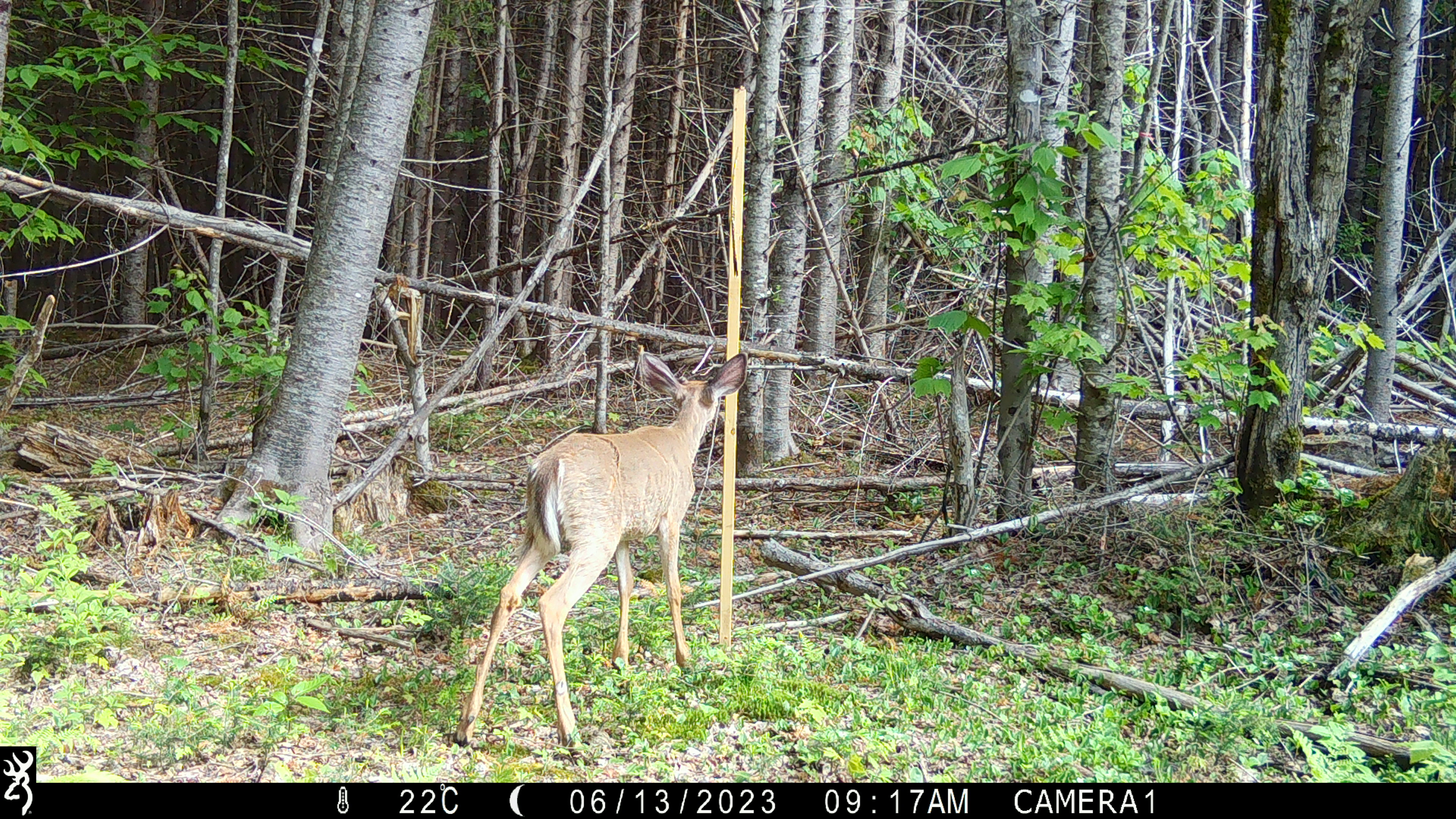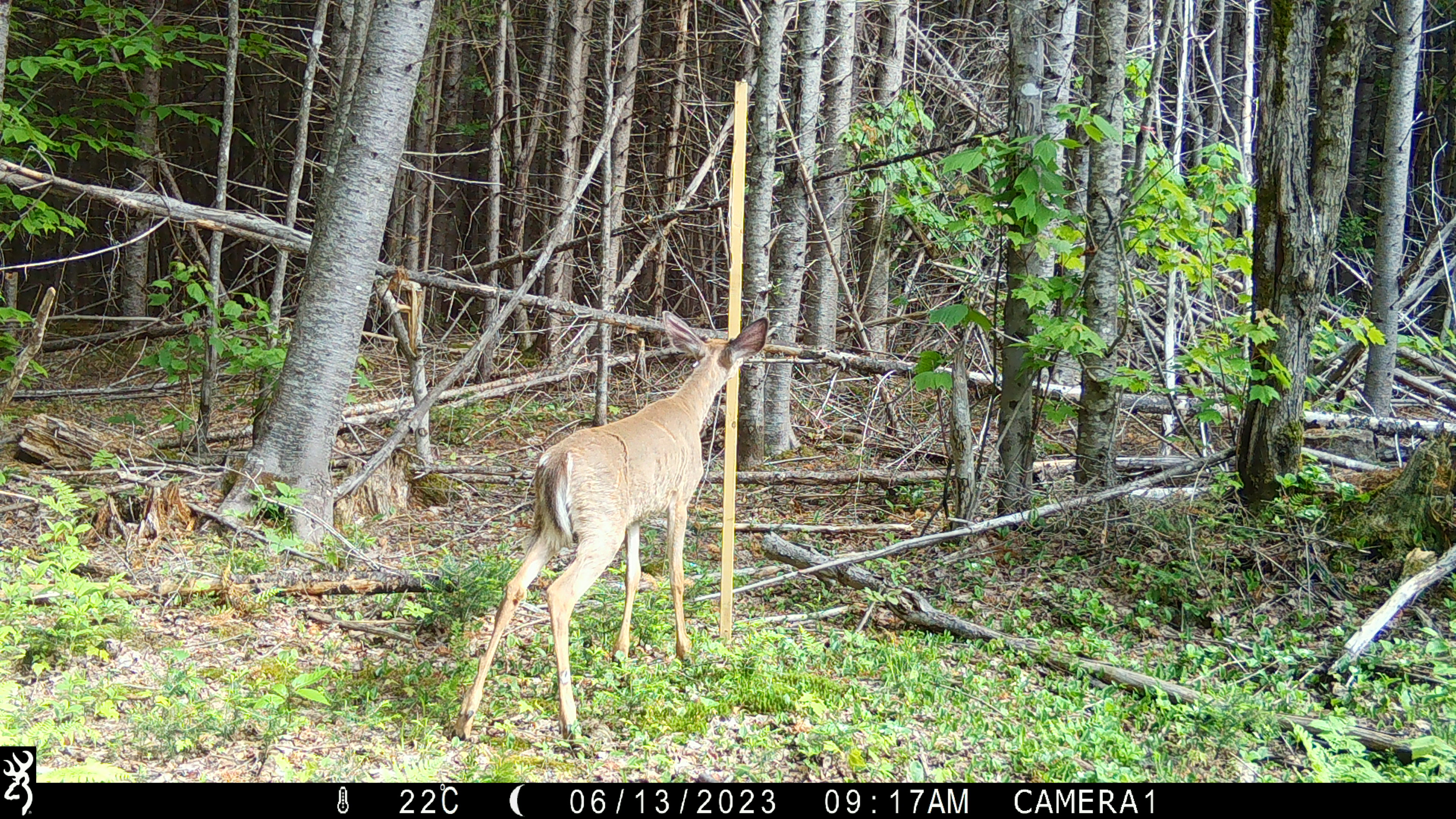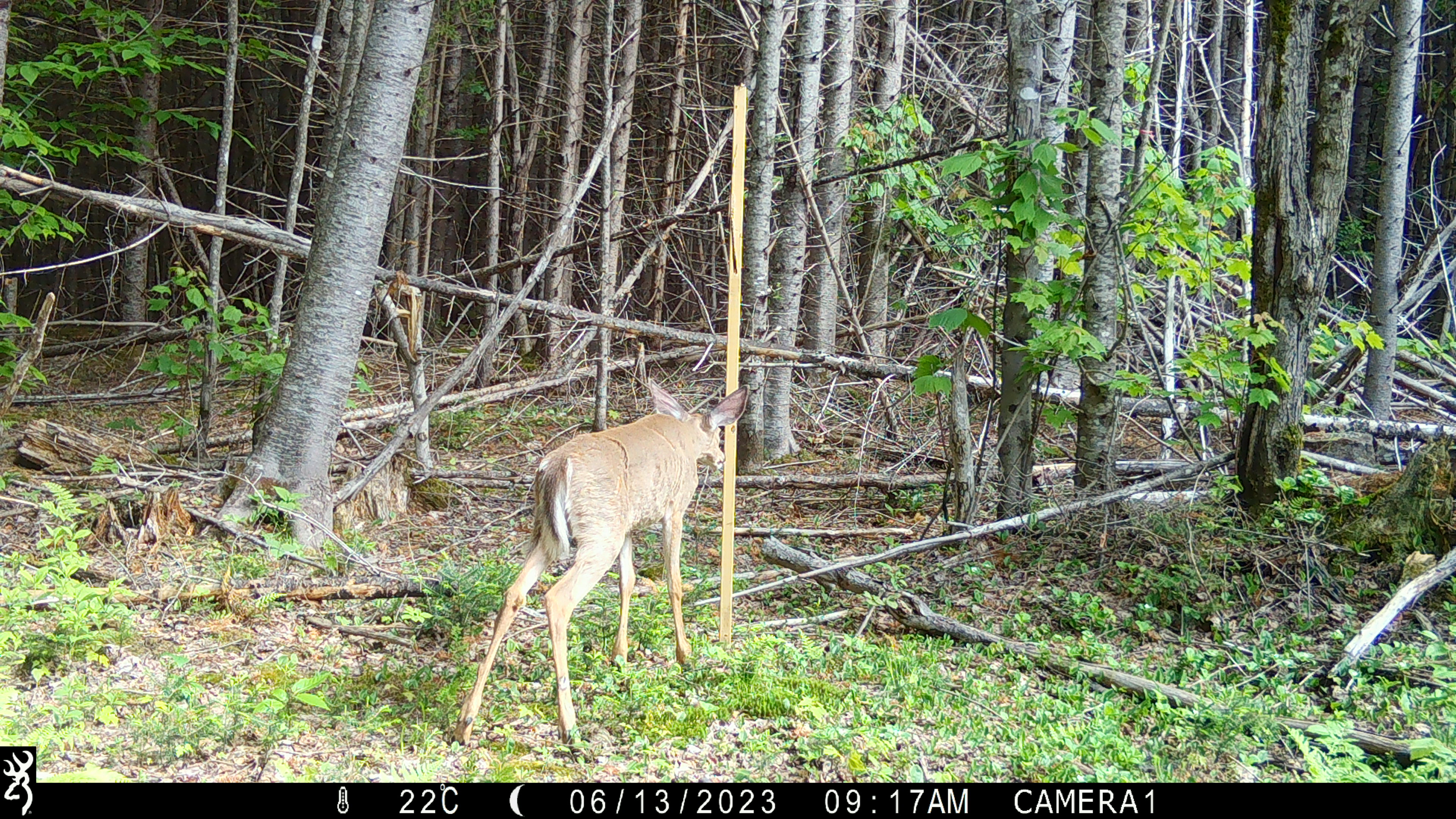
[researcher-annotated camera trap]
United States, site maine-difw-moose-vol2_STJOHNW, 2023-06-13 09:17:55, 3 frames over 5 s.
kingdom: Animalia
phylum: Chordata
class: Mammalia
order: Artiodactyla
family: Cervidae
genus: Odocoileus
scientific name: Odocoileus virginianus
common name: white-tailed deer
White-tailed deer (Odocoileus virginianus).